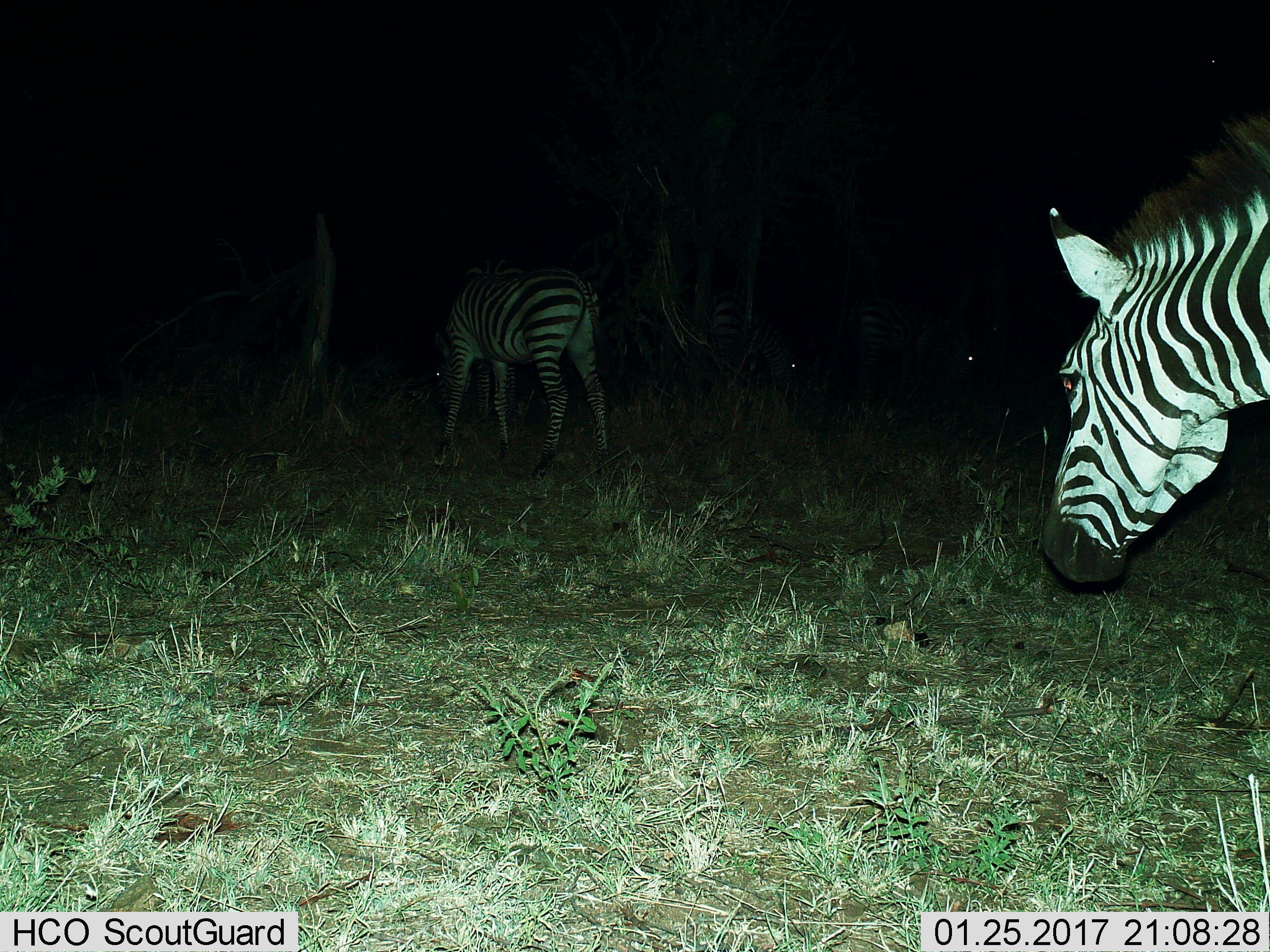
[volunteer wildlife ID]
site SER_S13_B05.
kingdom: Animalia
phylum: Chordata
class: Mammalia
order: Perissodactyla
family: Equidae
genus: Equus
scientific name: Equus quagga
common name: plains zebra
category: zebraplains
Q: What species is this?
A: Zebraplains (plains zebra) (Equus quagga).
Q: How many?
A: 2.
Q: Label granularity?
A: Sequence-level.